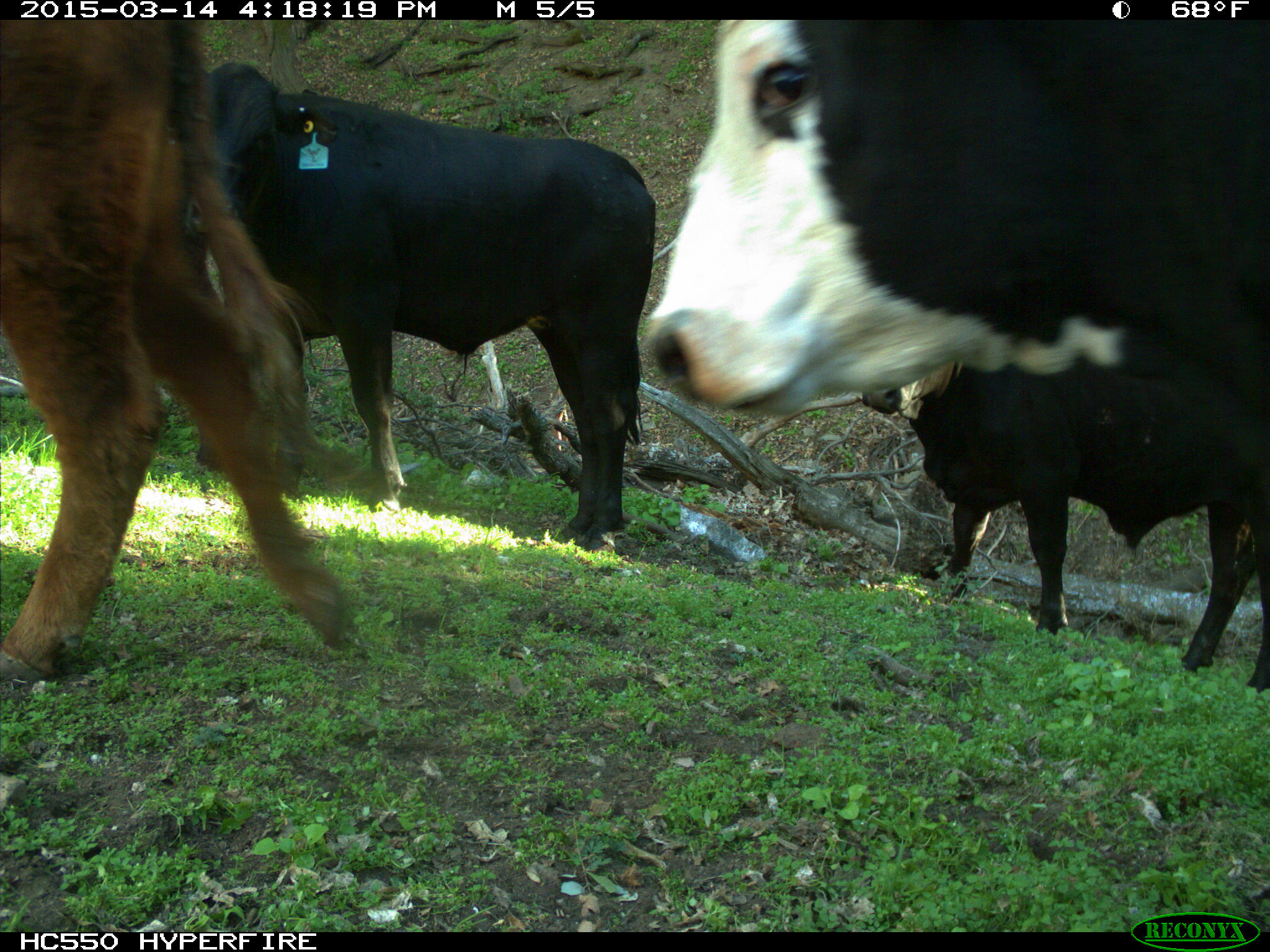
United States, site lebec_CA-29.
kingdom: Animalia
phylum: Chordata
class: Mammalia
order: Artiodactyla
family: Bovidae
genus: Bos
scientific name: Bos taurus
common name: domestic cow